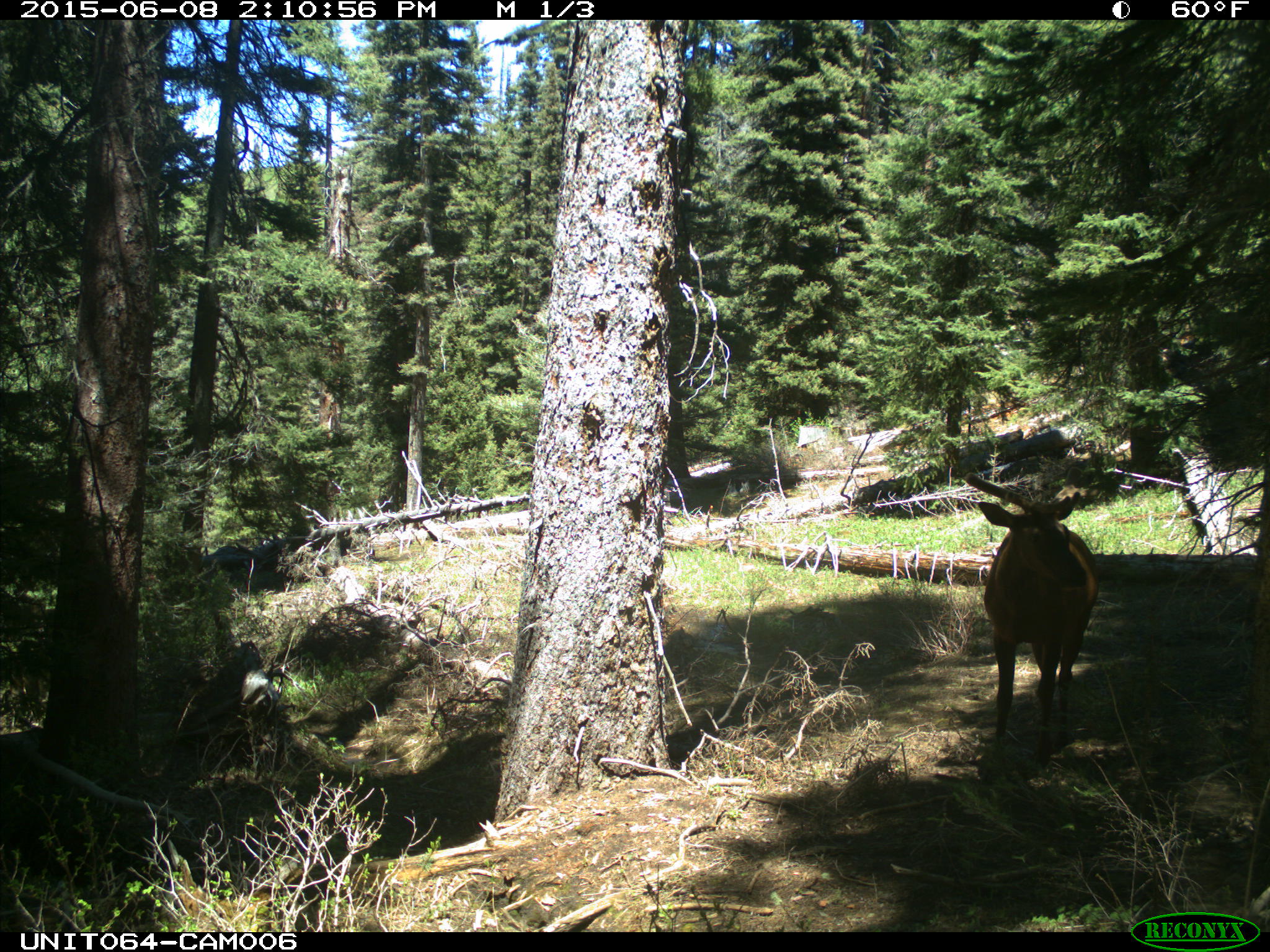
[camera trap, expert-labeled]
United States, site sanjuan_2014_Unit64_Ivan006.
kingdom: Animalia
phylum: Chordata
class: Mammalia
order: Artiodactyla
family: Cervidae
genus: Cervus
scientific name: Cervus elaphus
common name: red deer